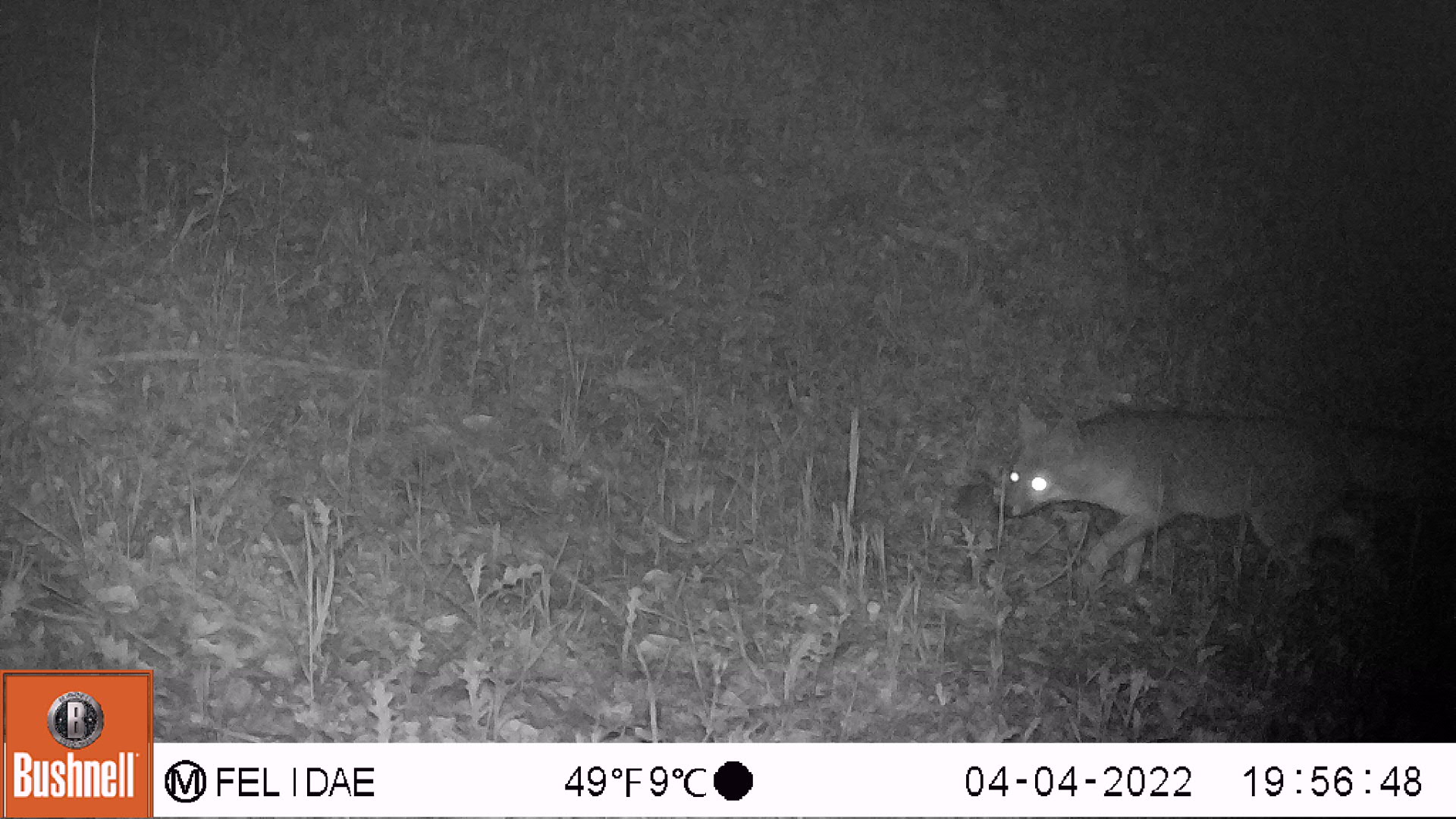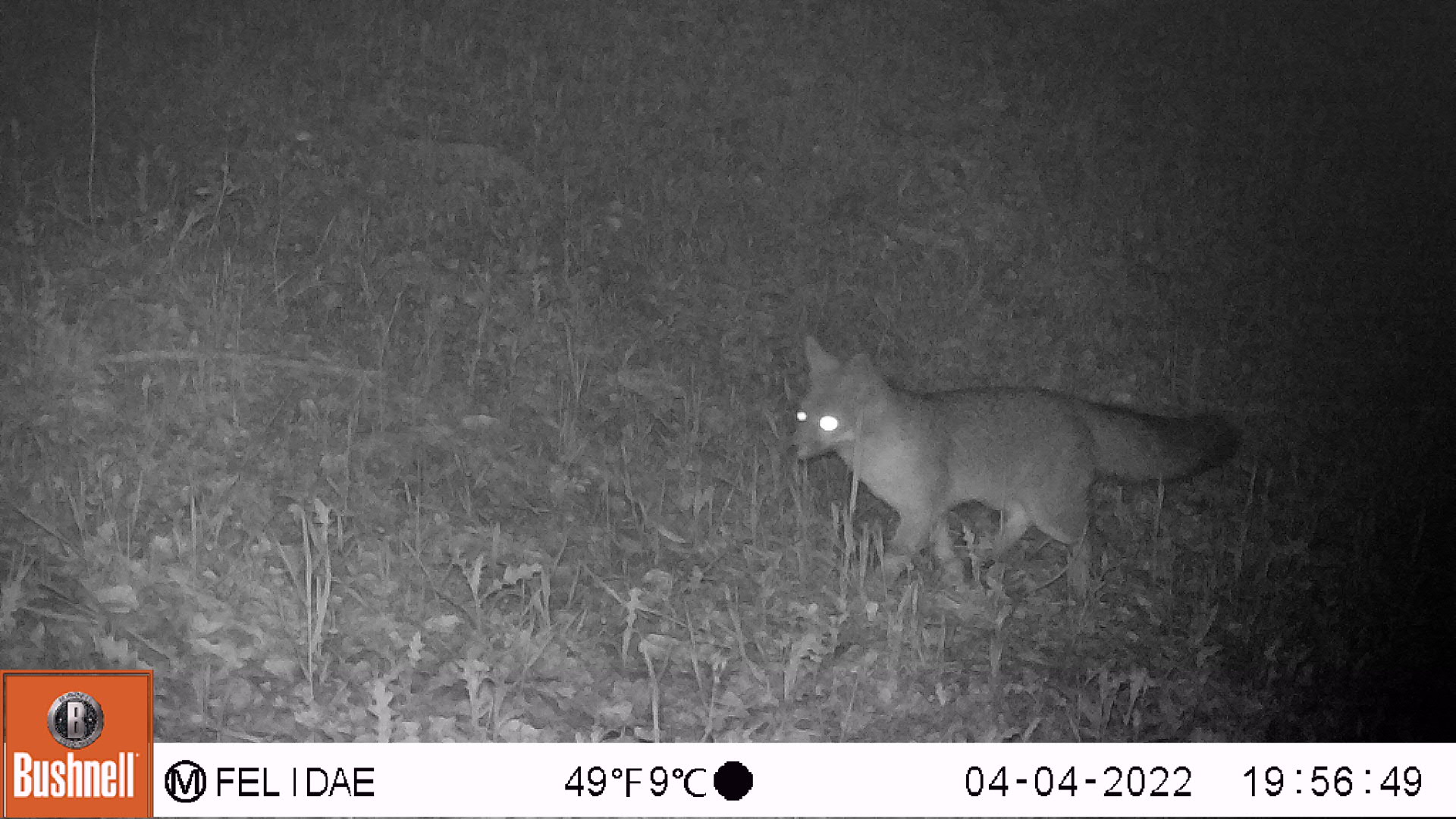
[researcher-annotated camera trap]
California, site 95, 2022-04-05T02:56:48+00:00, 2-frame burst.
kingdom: Animalia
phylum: Chordata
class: Mammalia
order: Carnivora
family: Canidae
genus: Urocyon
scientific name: Urocyon cinereoargenteus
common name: gray fox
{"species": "gray fox (Urocyon cinereoargenteus)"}